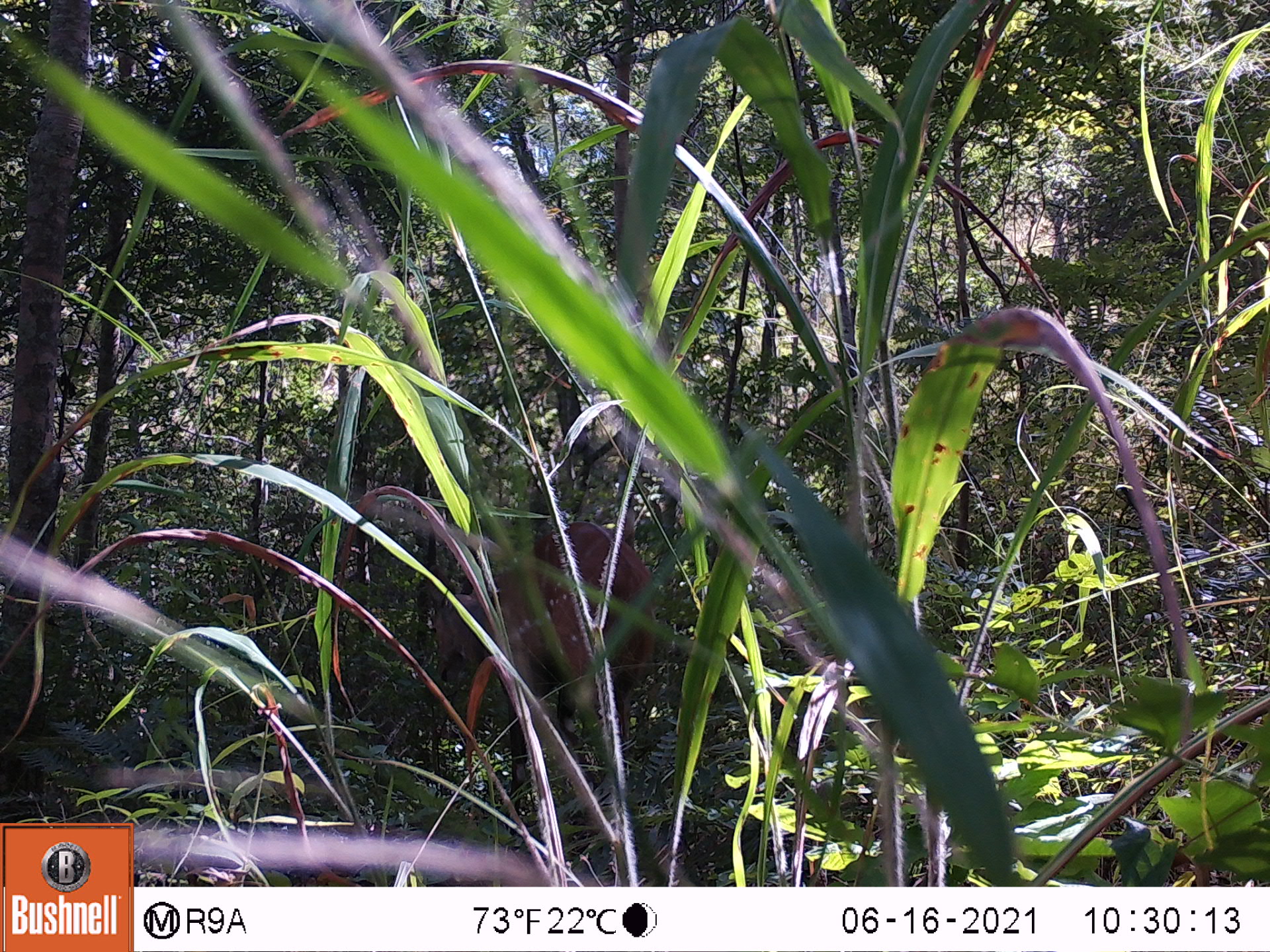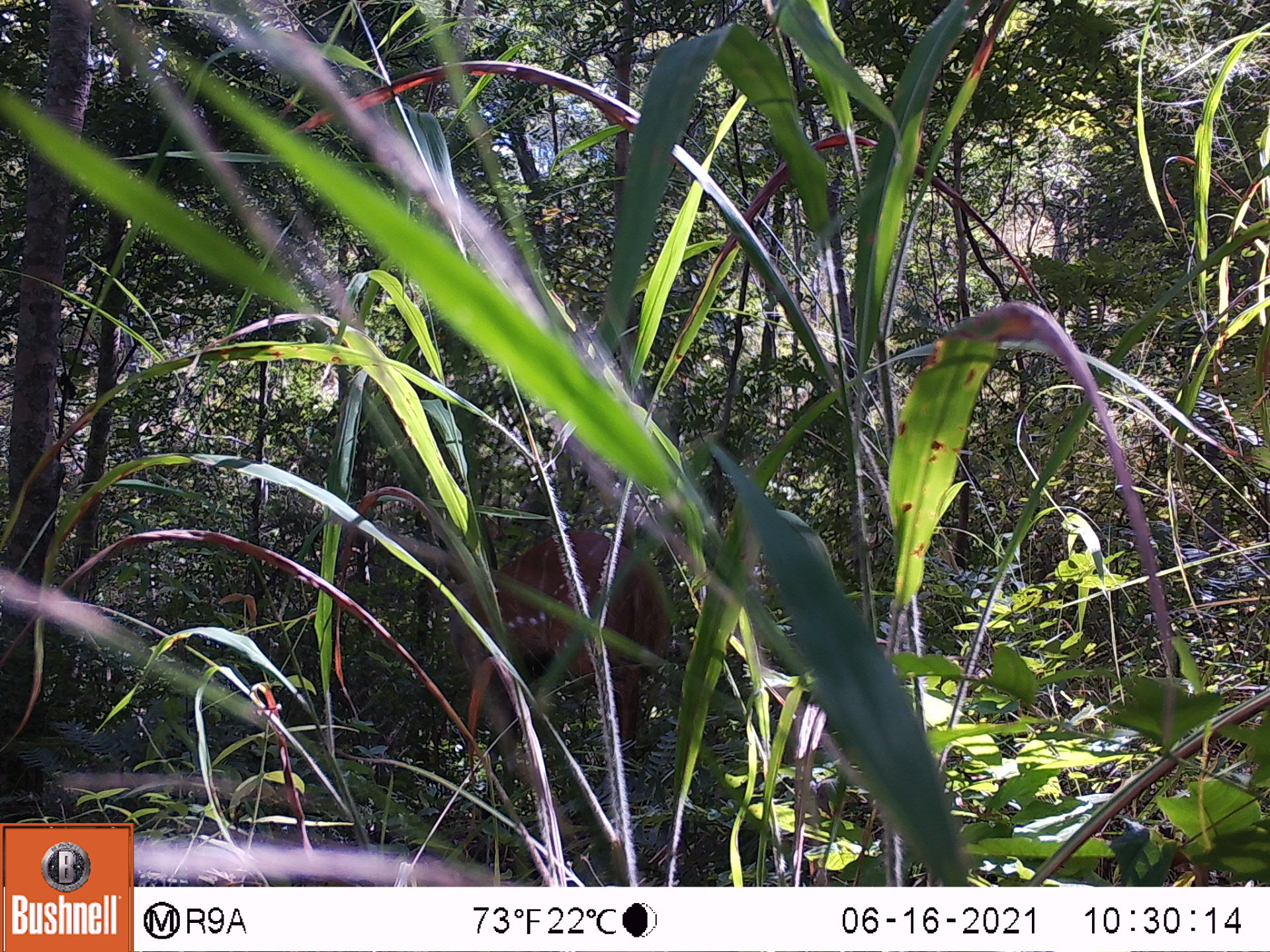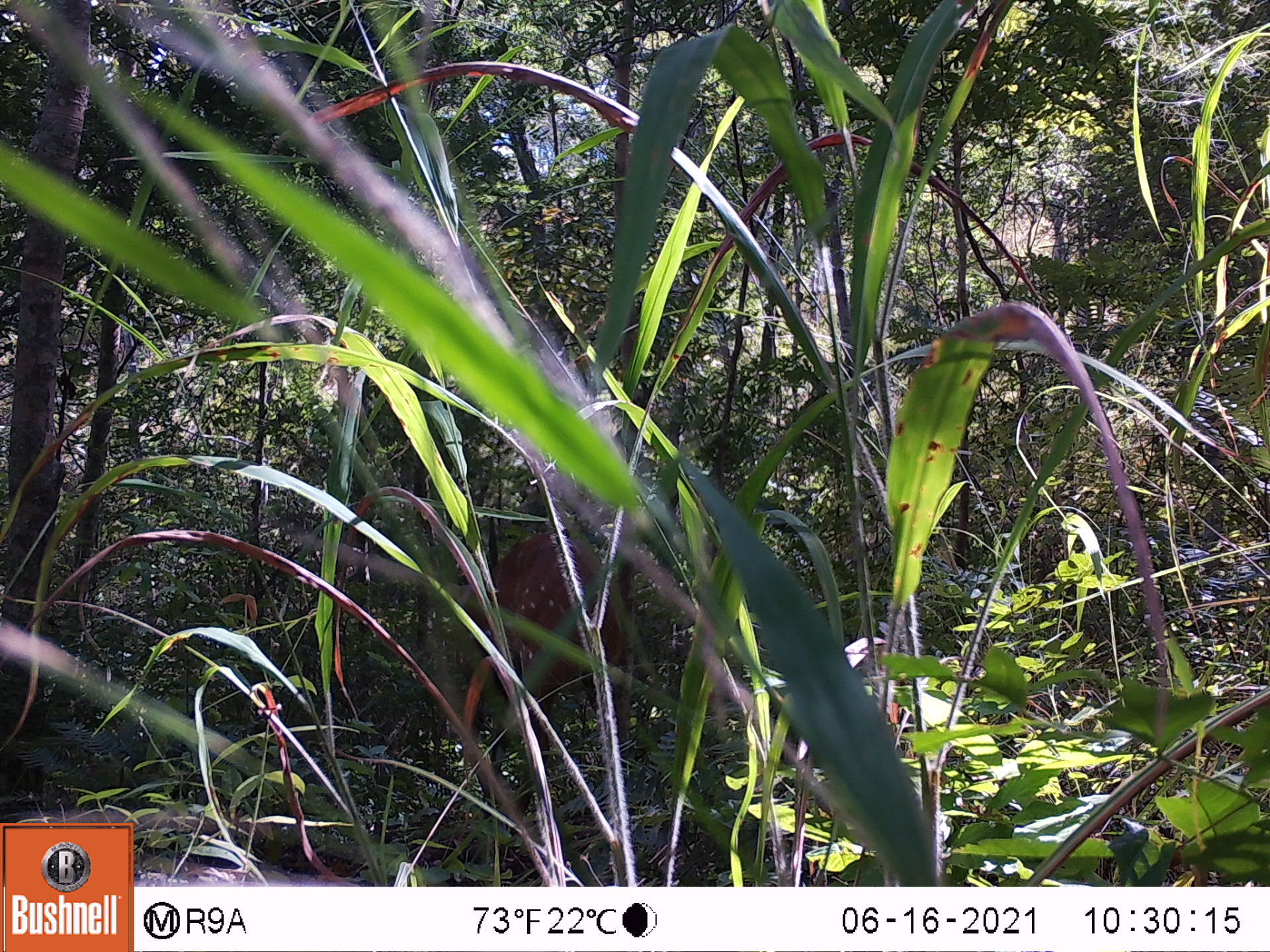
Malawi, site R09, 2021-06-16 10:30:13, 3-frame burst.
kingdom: Animalia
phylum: Chordata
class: Mammalia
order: Artiodactyla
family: Bovidae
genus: Tragelaphus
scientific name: Tragelaphus sylvaticus sylvaticus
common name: cape bushbuck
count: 1